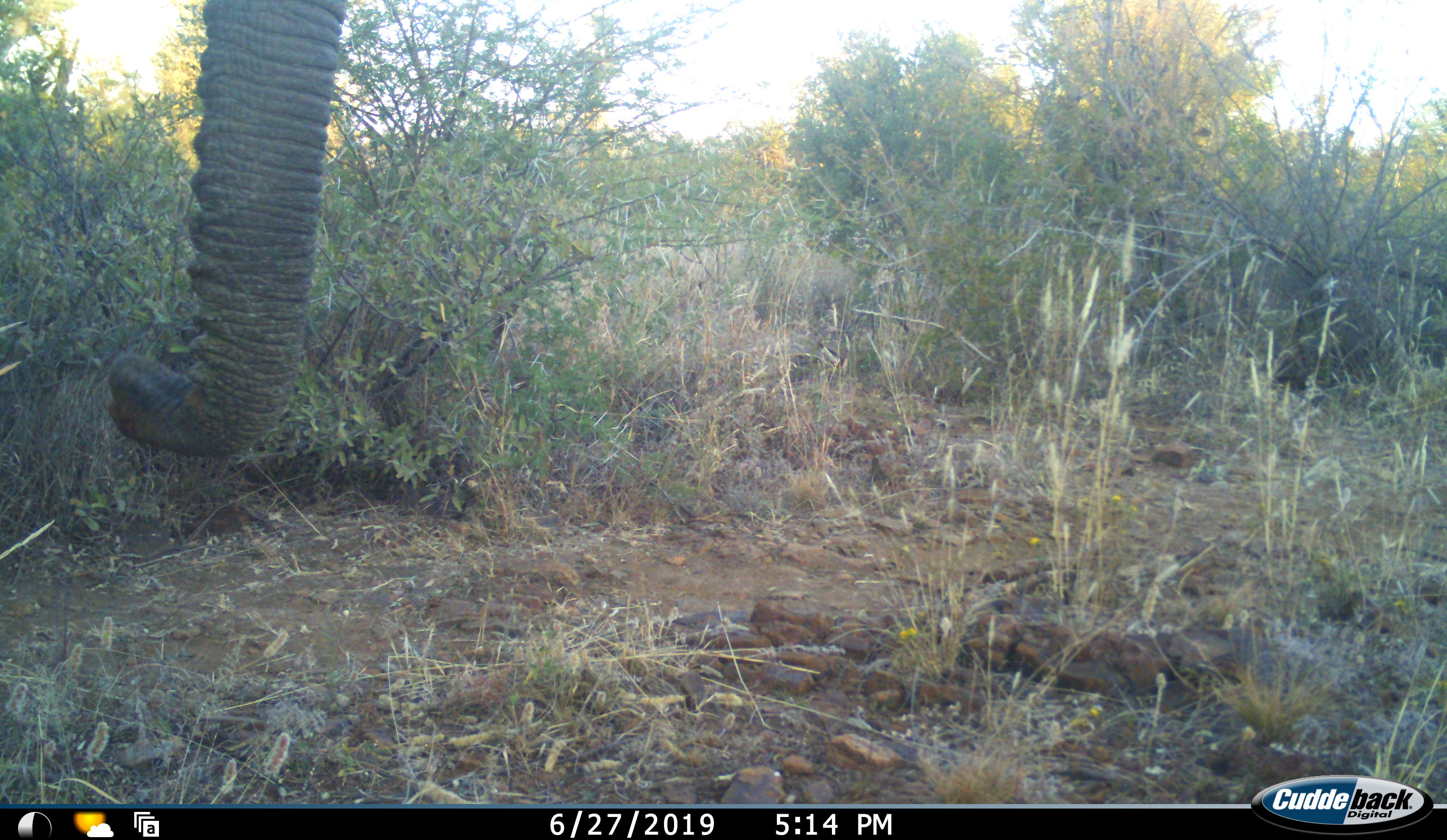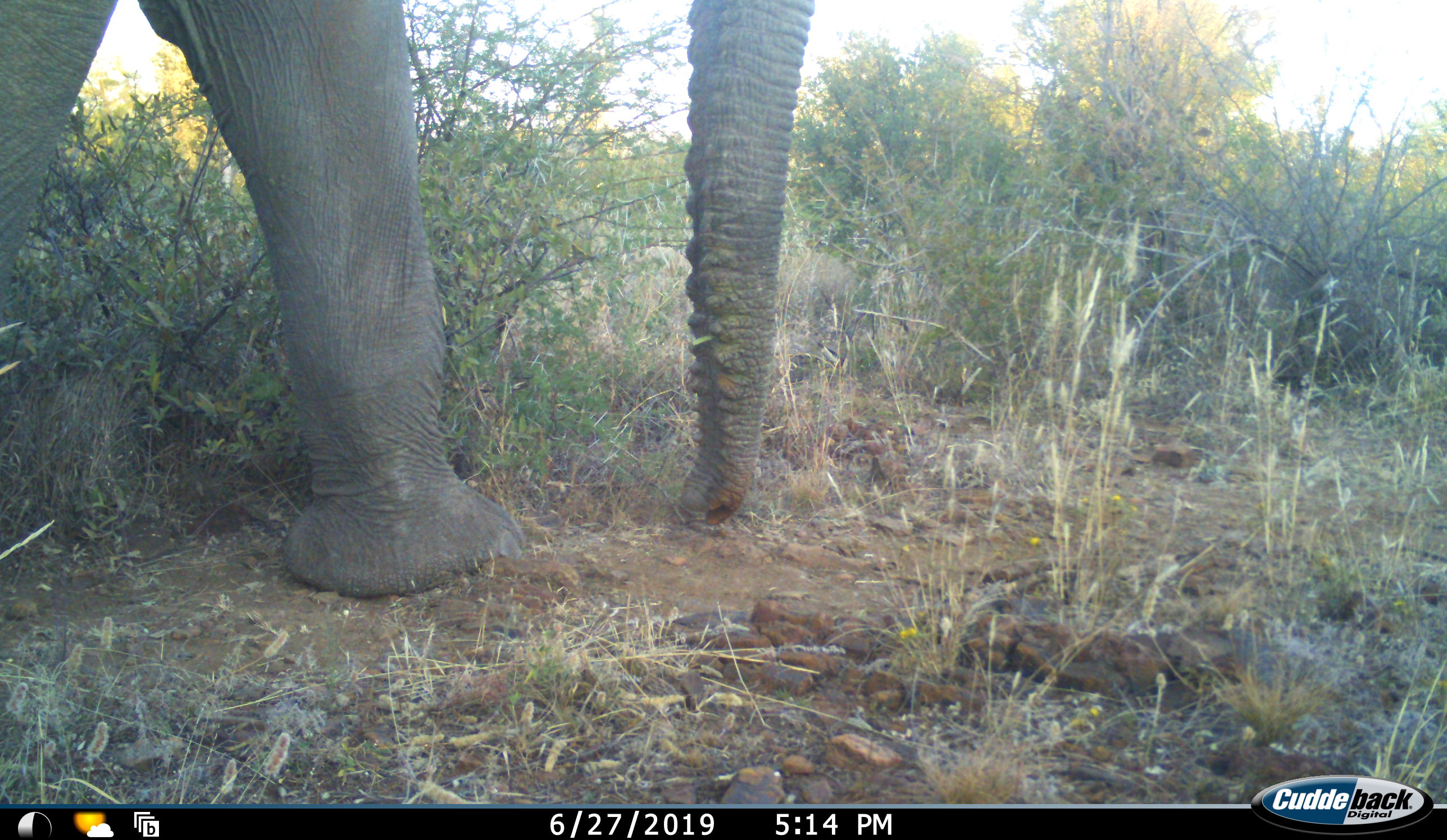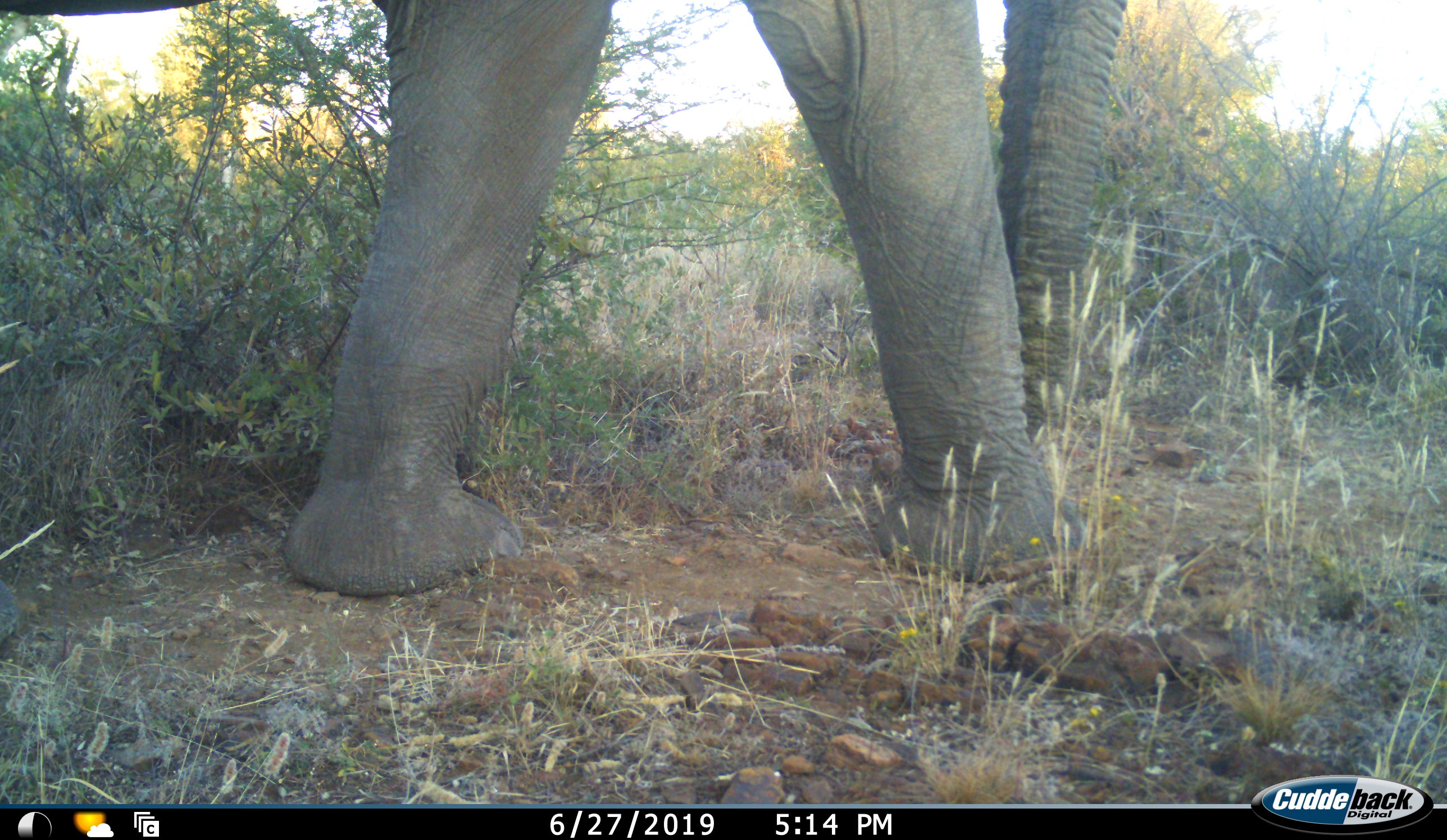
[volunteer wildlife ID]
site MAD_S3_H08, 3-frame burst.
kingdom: Animalia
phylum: Chordata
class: Mammalia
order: Proboscidea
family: Elephantidae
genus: Loxodonta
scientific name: Loxodonta africana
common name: african bush elephant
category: elephant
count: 1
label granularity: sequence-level